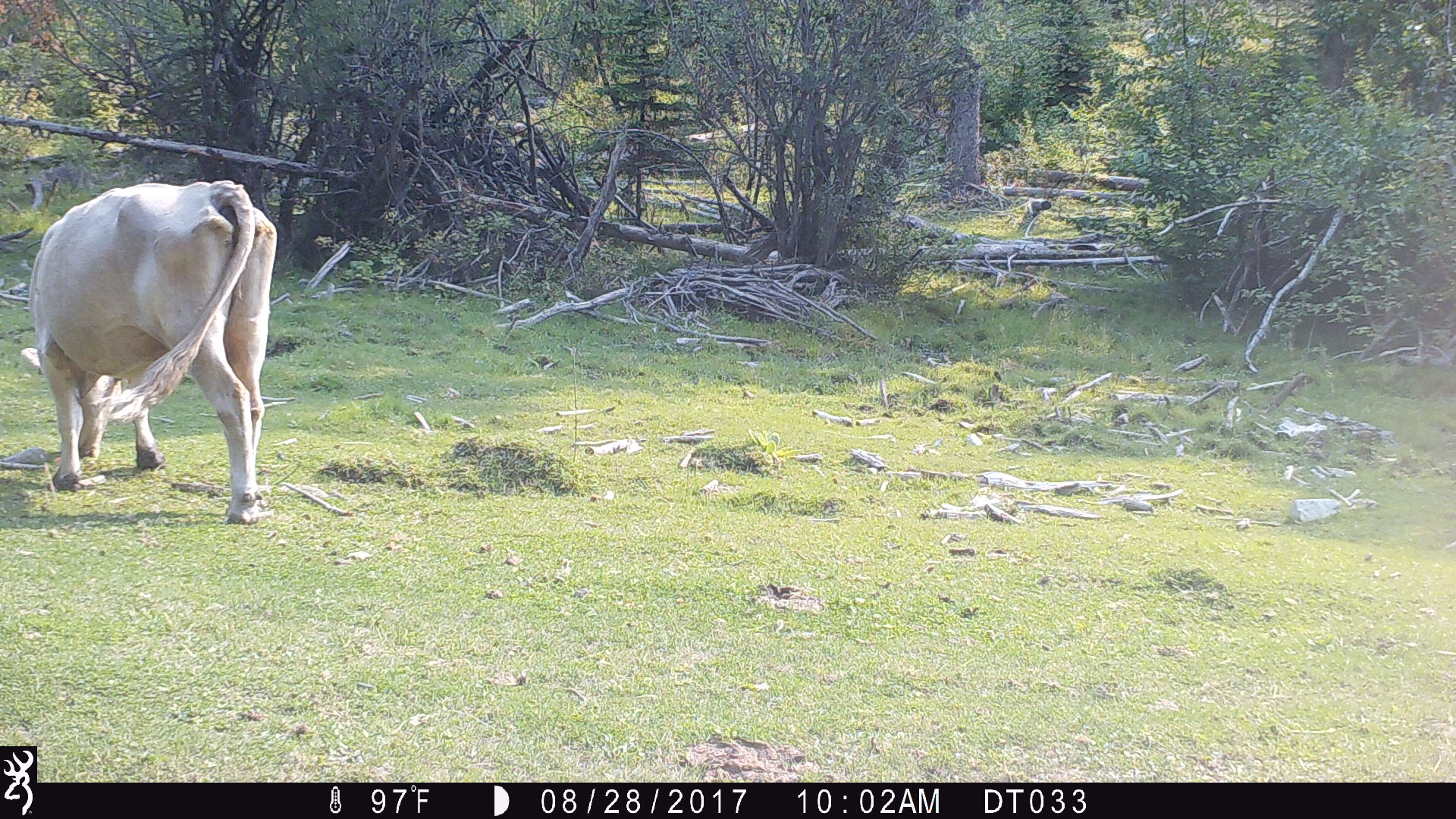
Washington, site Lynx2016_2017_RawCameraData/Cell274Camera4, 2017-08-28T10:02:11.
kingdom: Animalia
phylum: Chordata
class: Mammalia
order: Artiodactyla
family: Bovidae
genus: Bos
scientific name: Bos taurus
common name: domestic cattle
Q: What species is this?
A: Domestic cattle (Bos taurus).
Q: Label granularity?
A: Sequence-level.